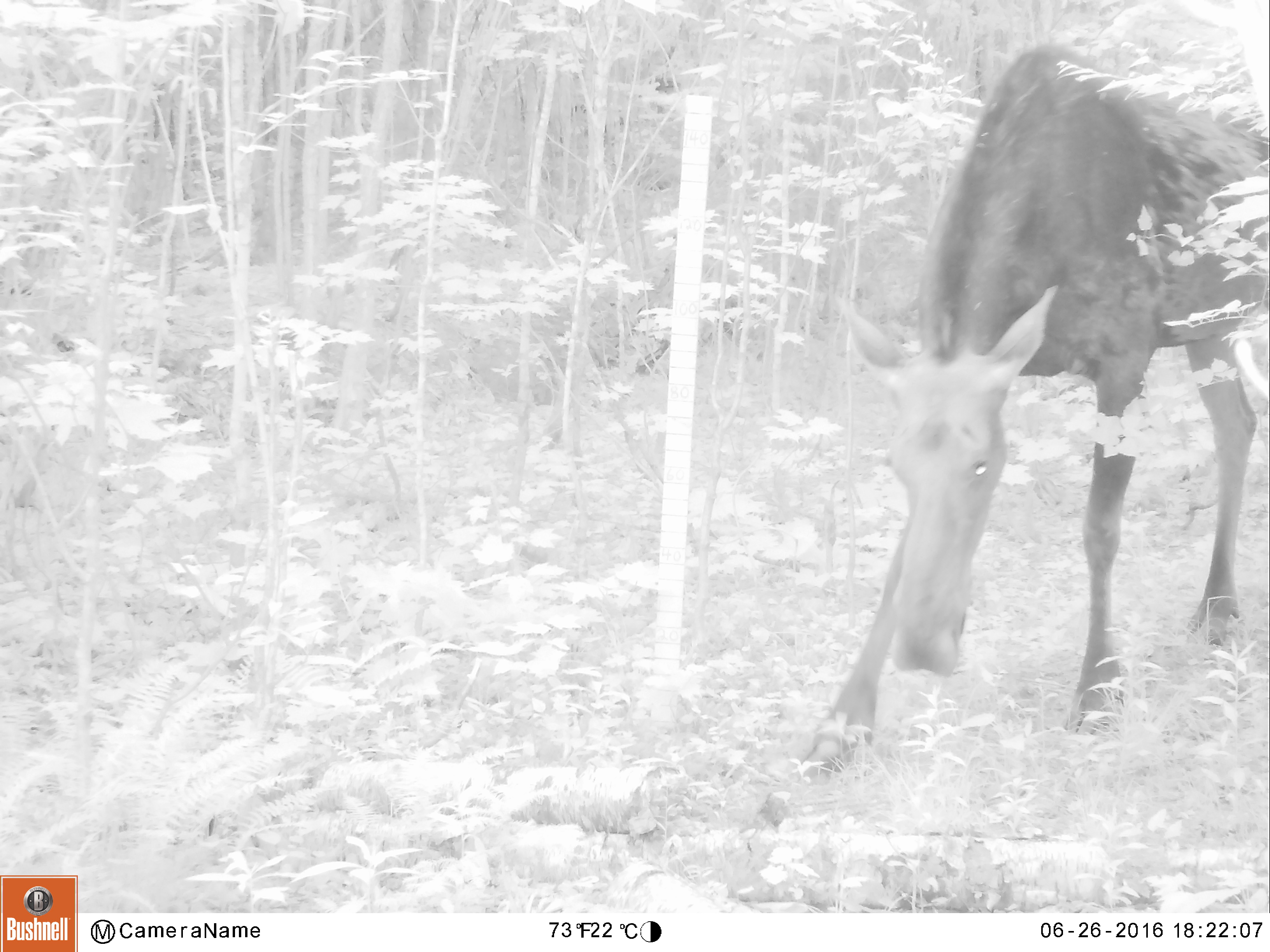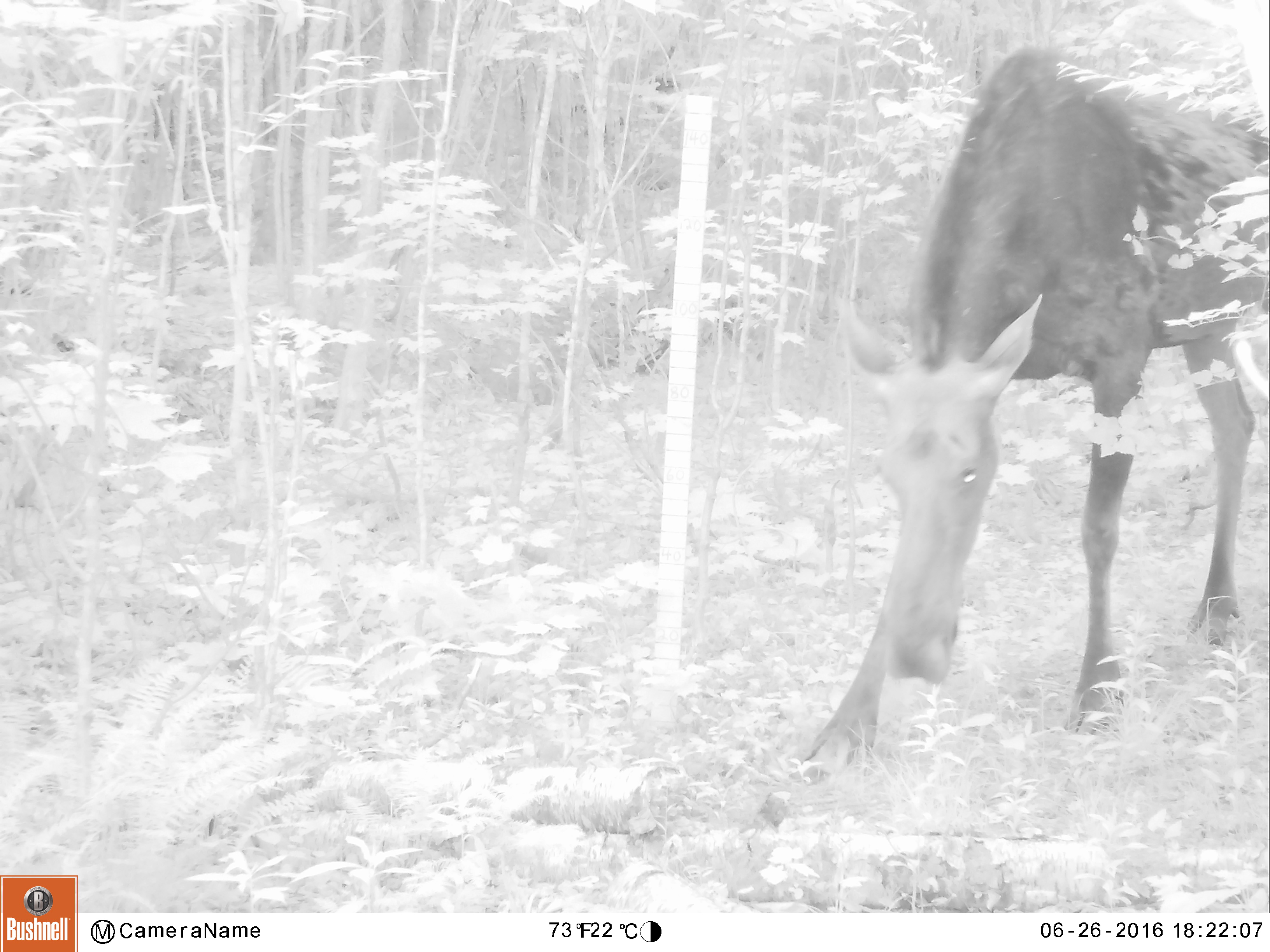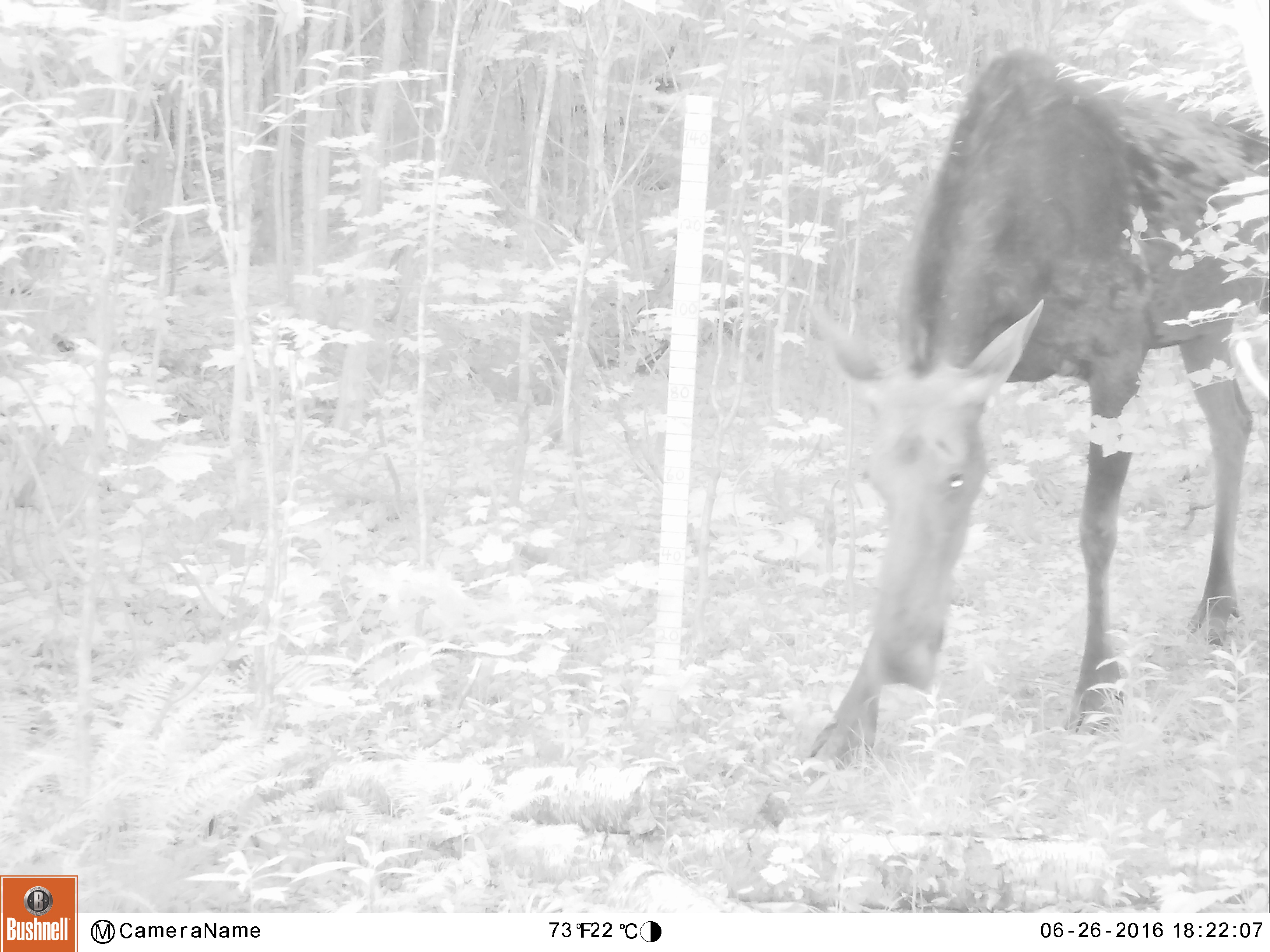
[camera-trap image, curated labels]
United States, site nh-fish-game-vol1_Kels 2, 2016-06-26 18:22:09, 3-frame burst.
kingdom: Animalia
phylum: Chordata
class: Mammalia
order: Artiodactyla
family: Cervidae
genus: Alces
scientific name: Alces alces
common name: moose